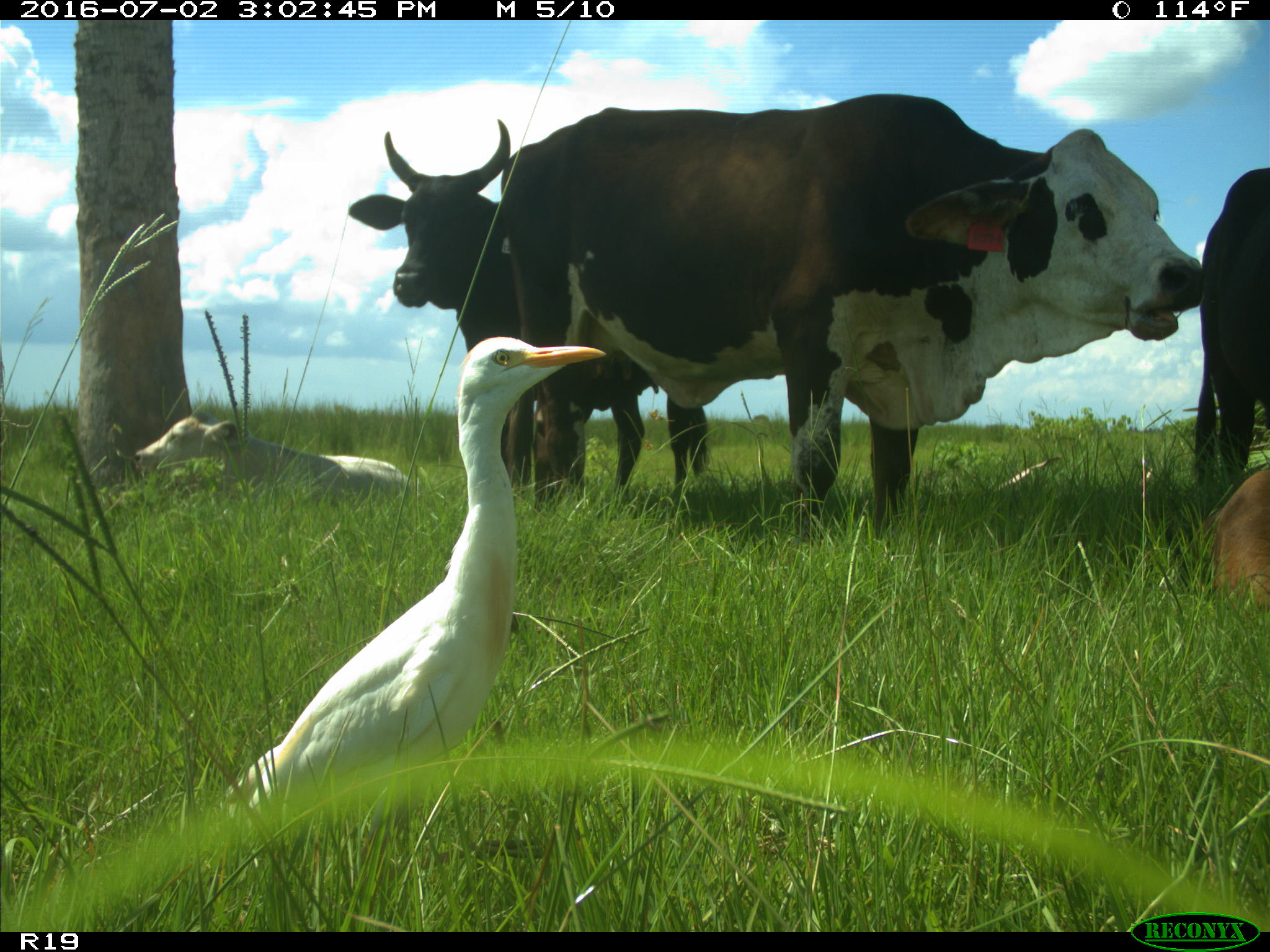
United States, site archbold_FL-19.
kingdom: Animalia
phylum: Chordata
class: Mammalia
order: Artiodactyla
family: Bovidae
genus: Bos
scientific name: Bos taurus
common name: domestic cow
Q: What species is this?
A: Bos taurus (domestic cow).